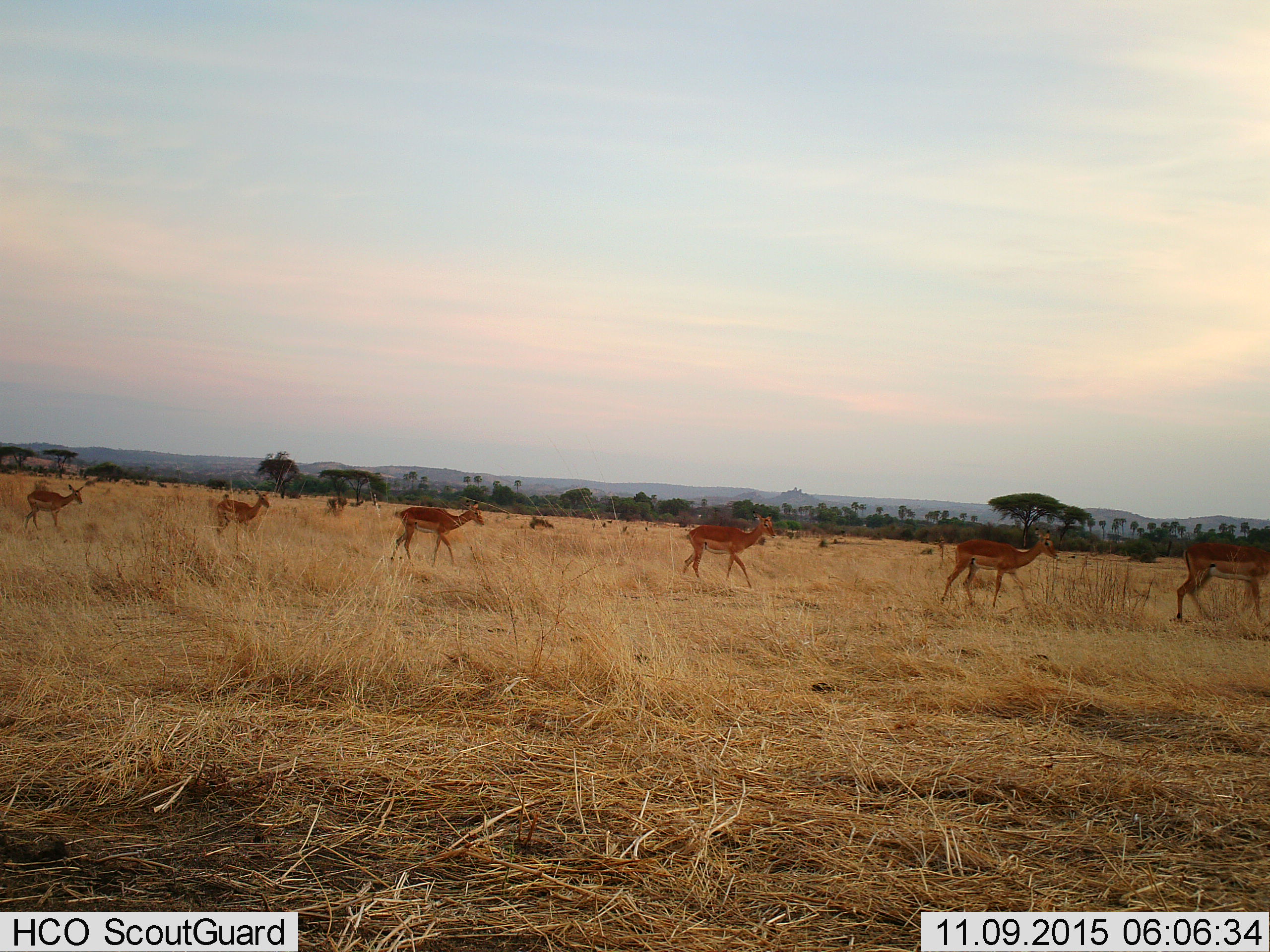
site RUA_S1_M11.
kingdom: Animalia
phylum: Chordata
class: Mammalia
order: Artiodactyla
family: Bovidae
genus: Aepyceros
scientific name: Aepyceros melampus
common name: impala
Impala (Aepyceros melampus), count 6. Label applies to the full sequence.